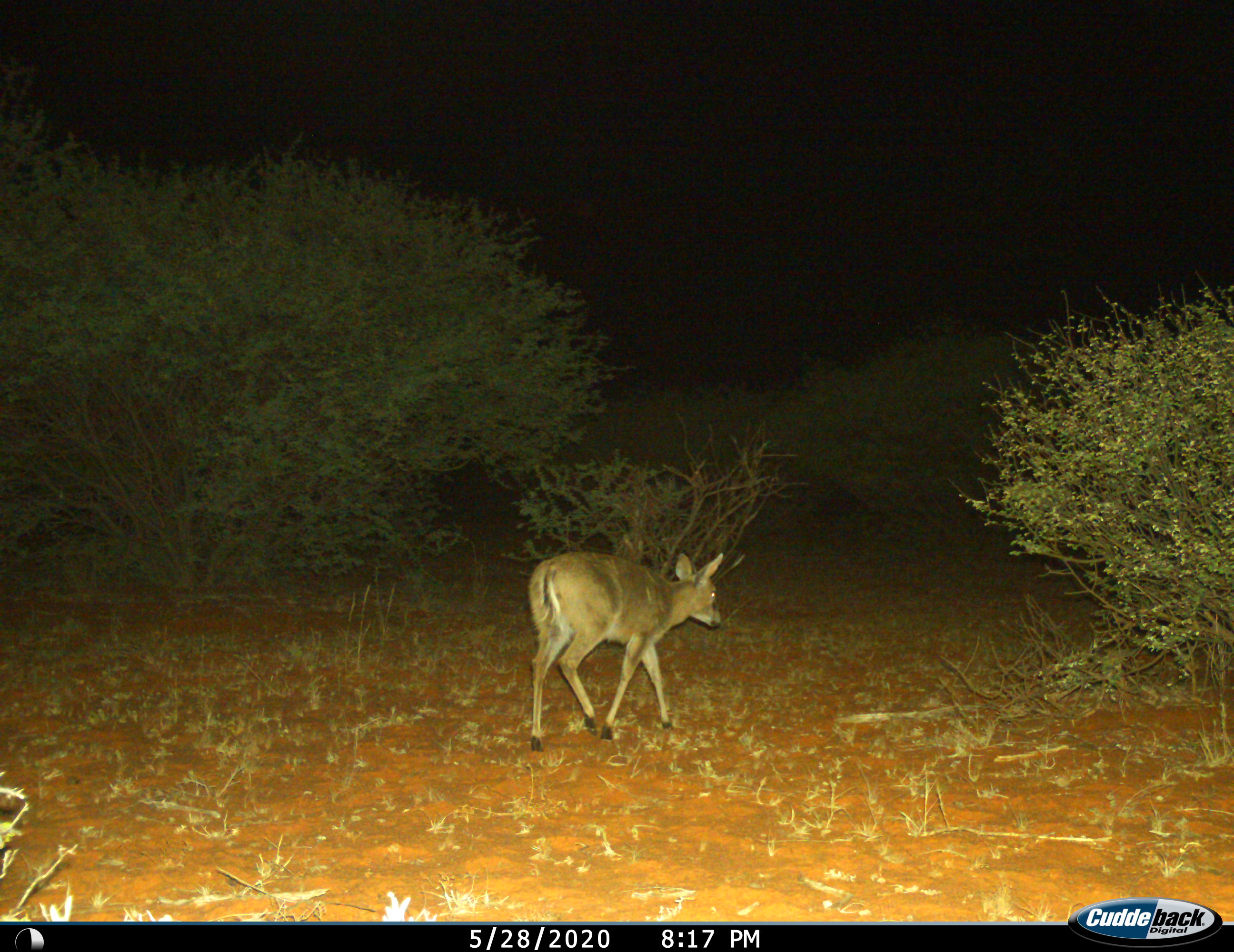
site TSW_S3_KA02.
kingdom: Animalia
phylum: Chordata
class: Mammalia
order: Artiodactyla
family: Bovidae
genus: Sylvicapra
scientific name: Sylvicapra grimmia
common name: common duiker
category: duikercommongrey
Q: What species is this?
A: Duikercommongrey (common duiker) (Sylvicapra grimmia).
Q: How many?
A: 1.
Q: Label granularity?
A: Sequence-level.